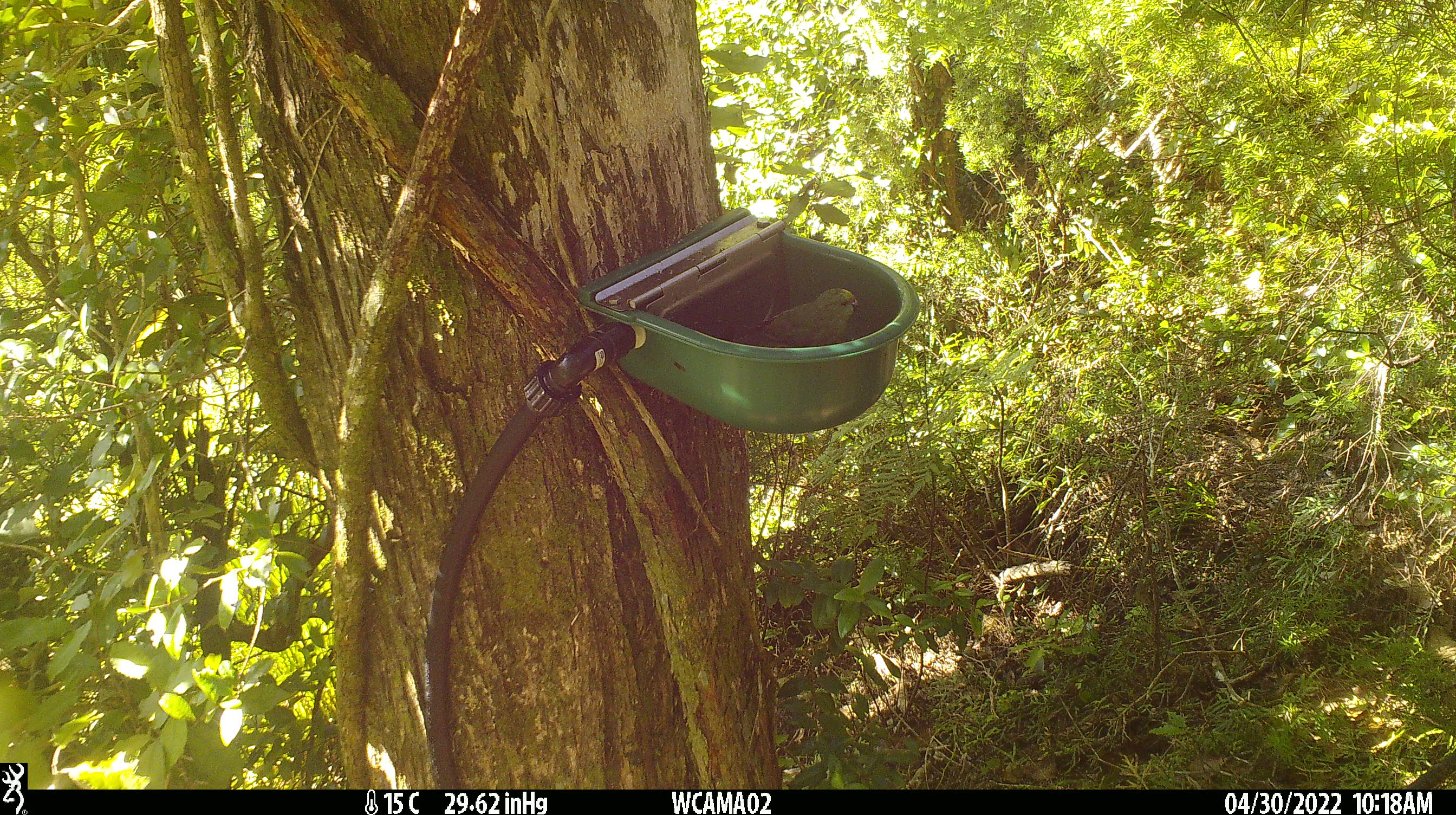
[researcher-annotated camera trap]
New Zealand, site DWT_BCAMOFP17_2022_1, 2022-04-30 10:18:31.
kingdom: Animalia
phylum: Chordata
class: Aves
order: Psittaciformes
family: Psittaculidae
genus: Cyanoramphus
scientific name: Cyanoramphus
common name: parakeet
Parakeet (Cyanoramphus).